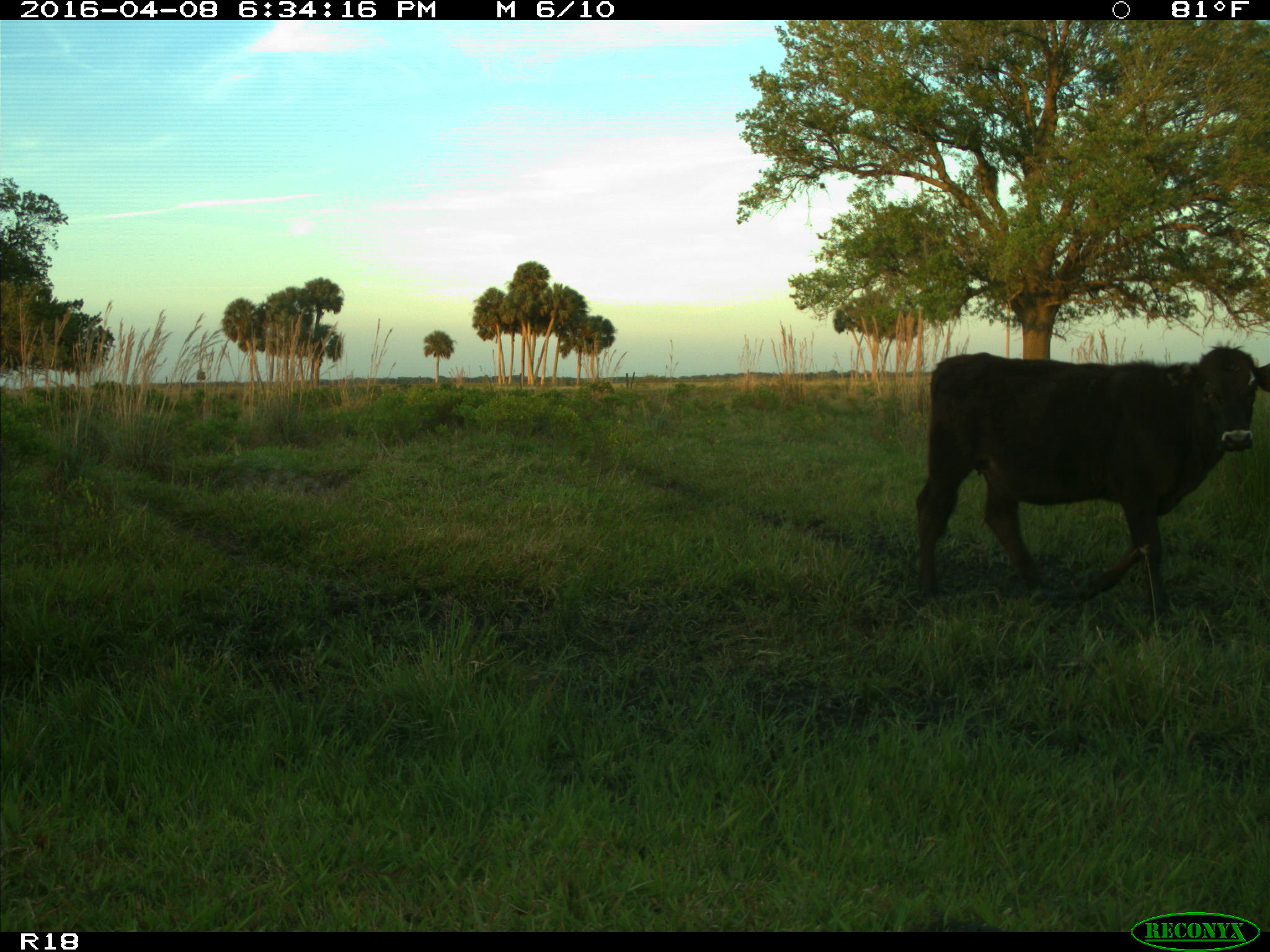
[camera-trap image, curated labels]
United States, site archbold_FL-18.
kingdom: Animalia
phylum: Chordata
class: Mammalia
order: Artiodactyla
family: Bovidae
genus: Bos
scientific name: Bos taurus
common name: domestic cow